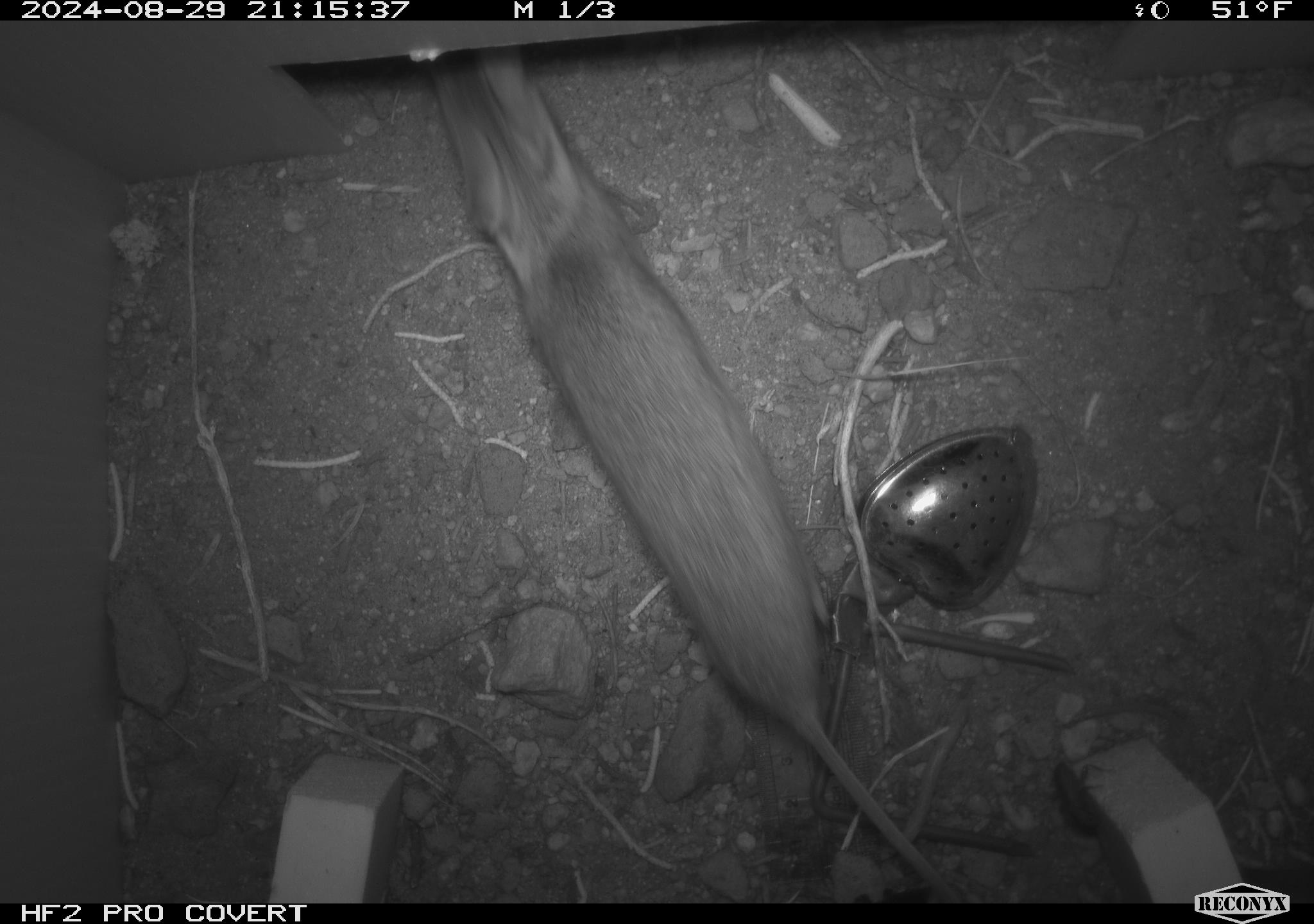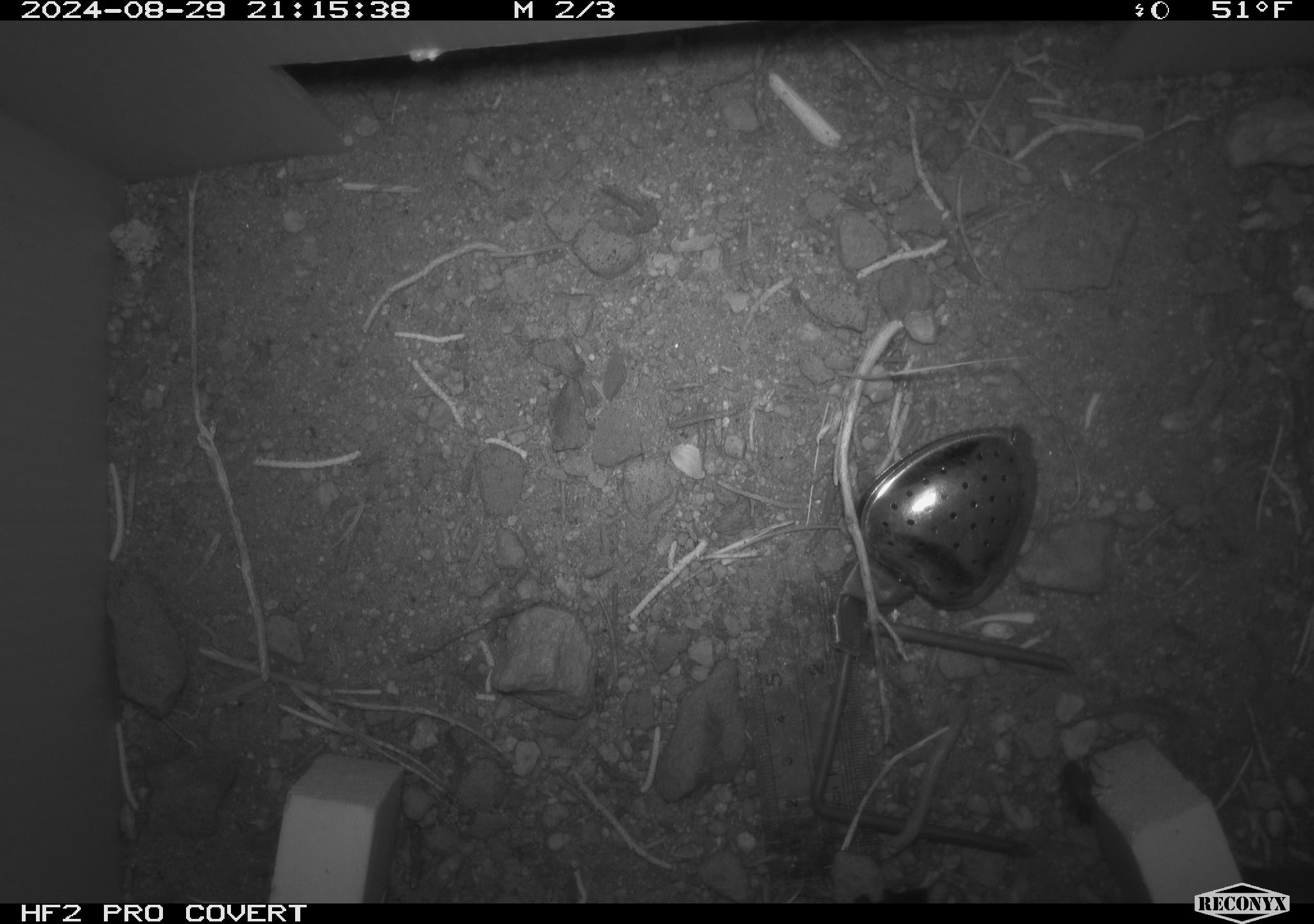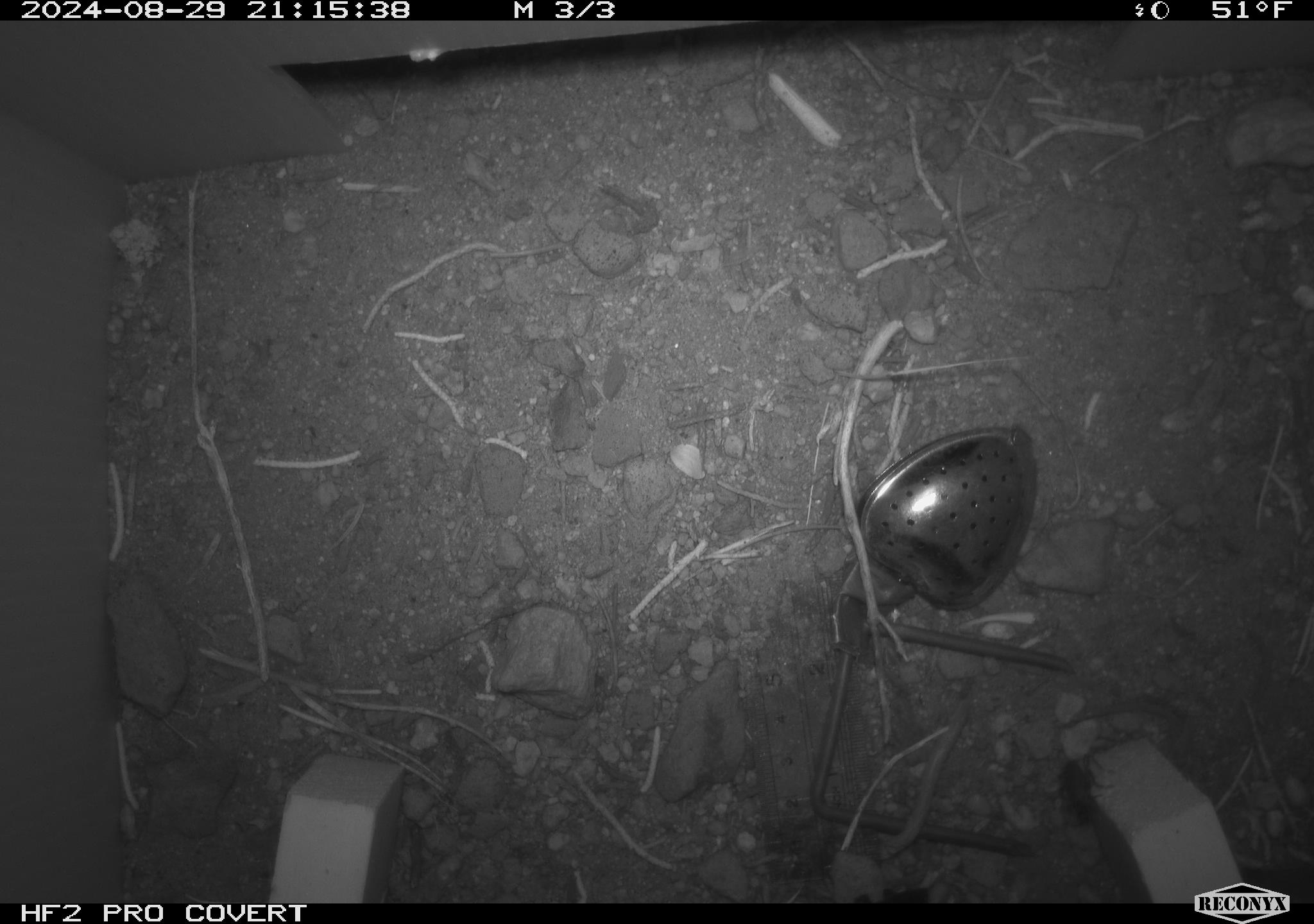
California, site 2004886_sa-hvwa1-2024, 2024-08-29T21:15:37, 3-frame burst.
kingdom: Animalia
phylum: Chordata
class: Mammalia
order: Rodentia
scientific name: Rodentia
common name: mouse species